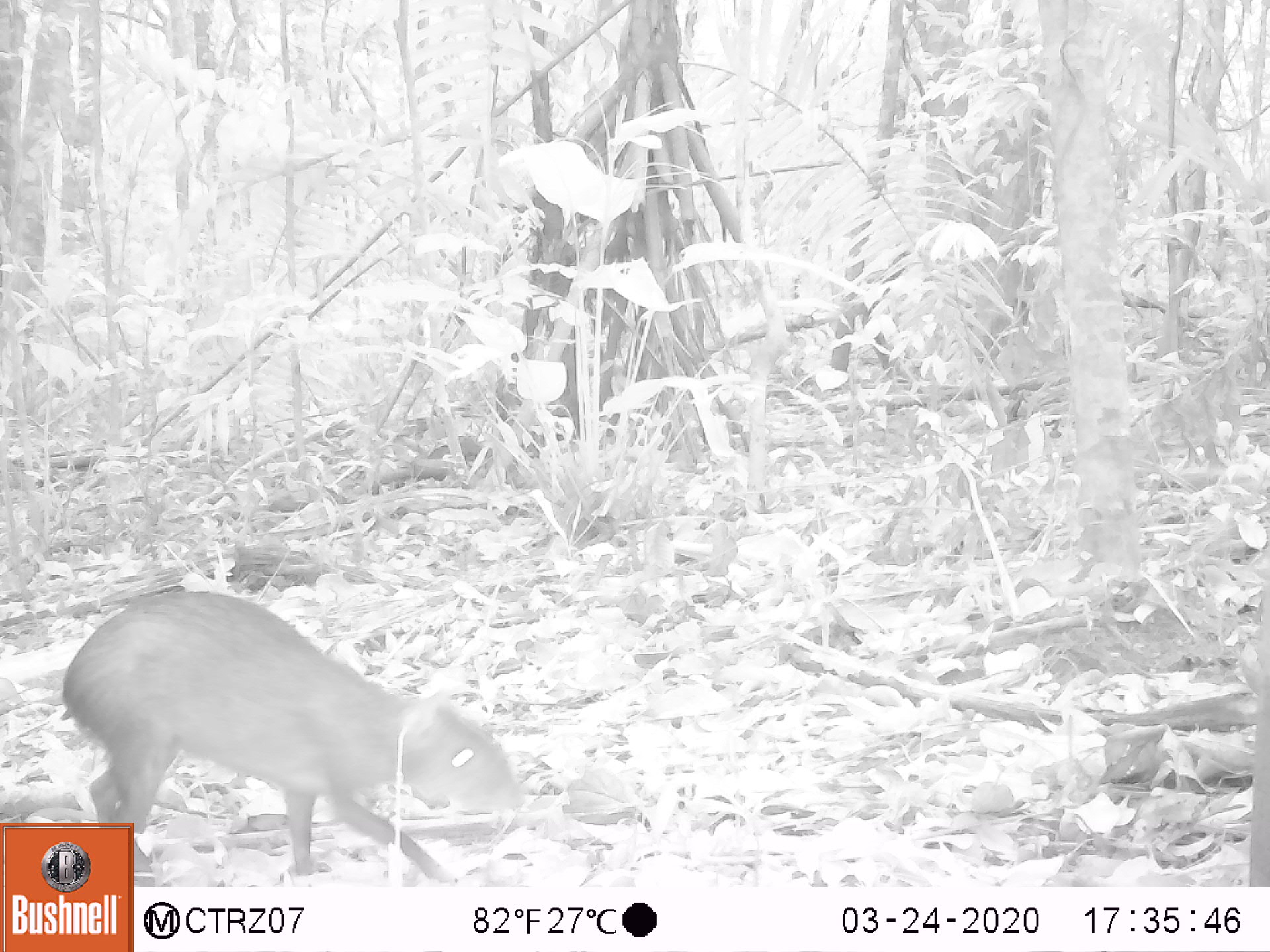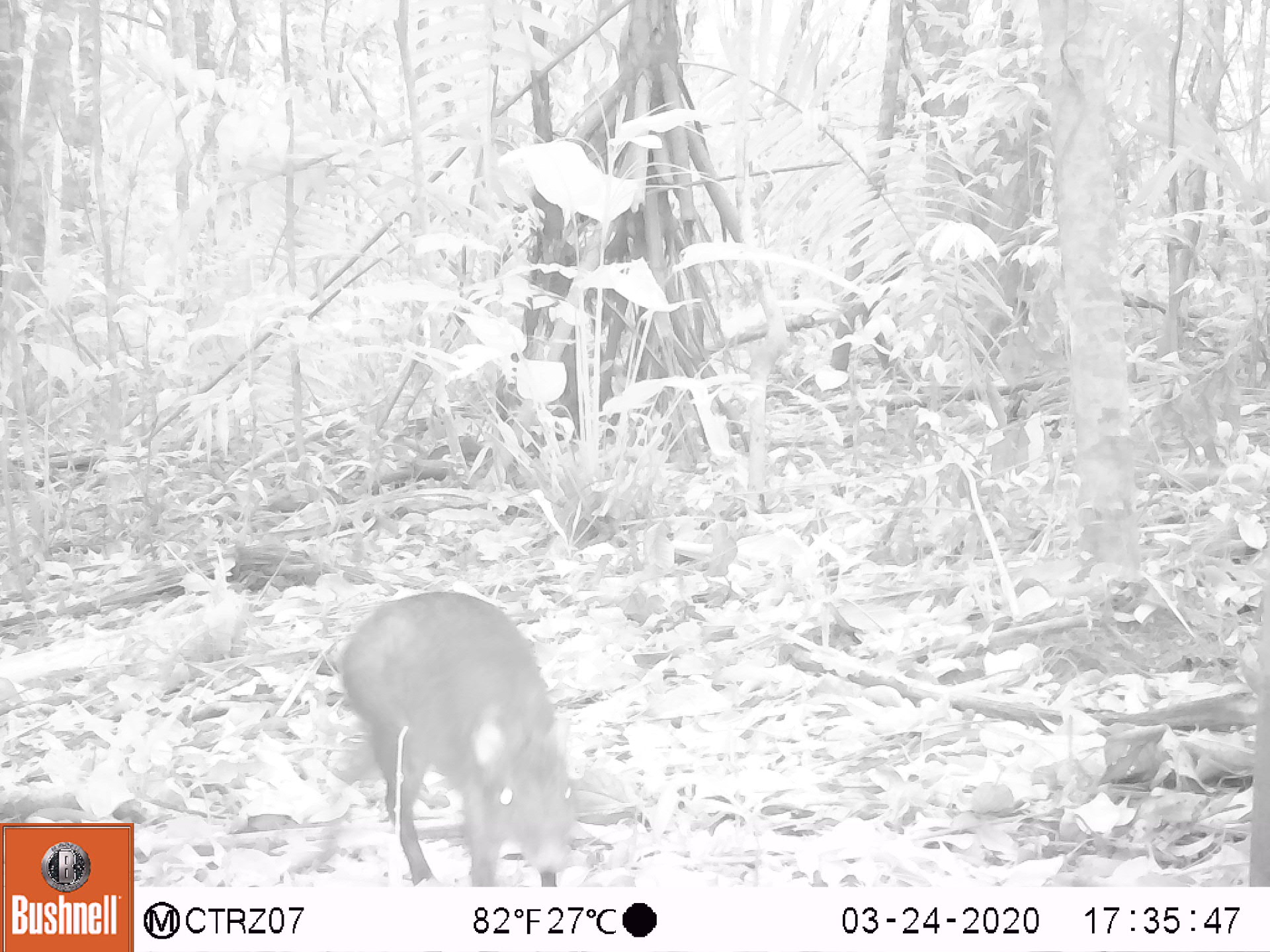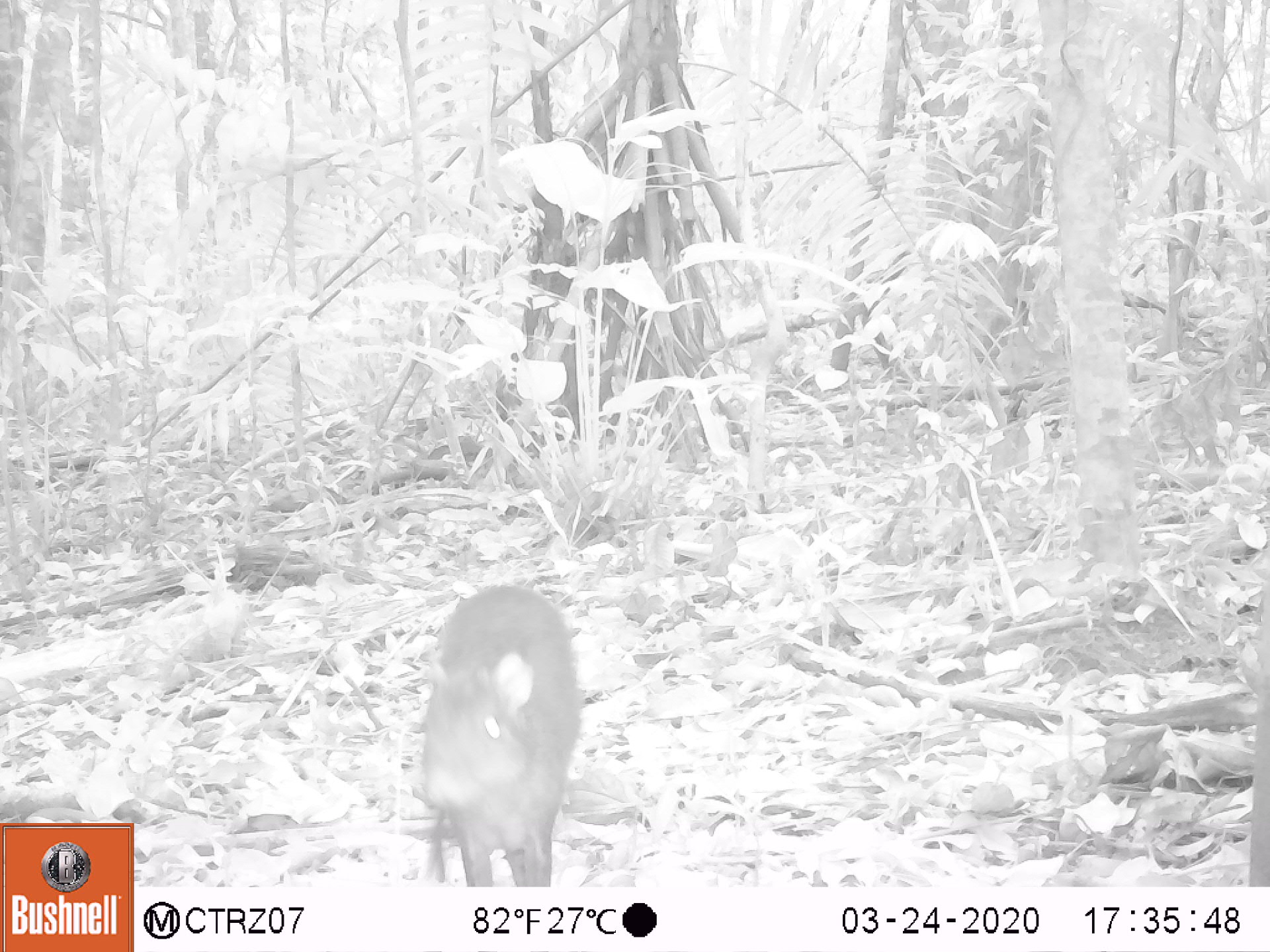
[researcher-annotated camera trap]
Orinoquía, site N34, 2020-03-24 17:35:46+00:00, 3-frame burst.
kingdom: Animalia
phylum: Chordata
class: Mammalia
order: Rodentia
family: Dasyproctidae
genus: Dasyprocta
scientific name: Dasyprocta fuliginosa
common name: black agouti